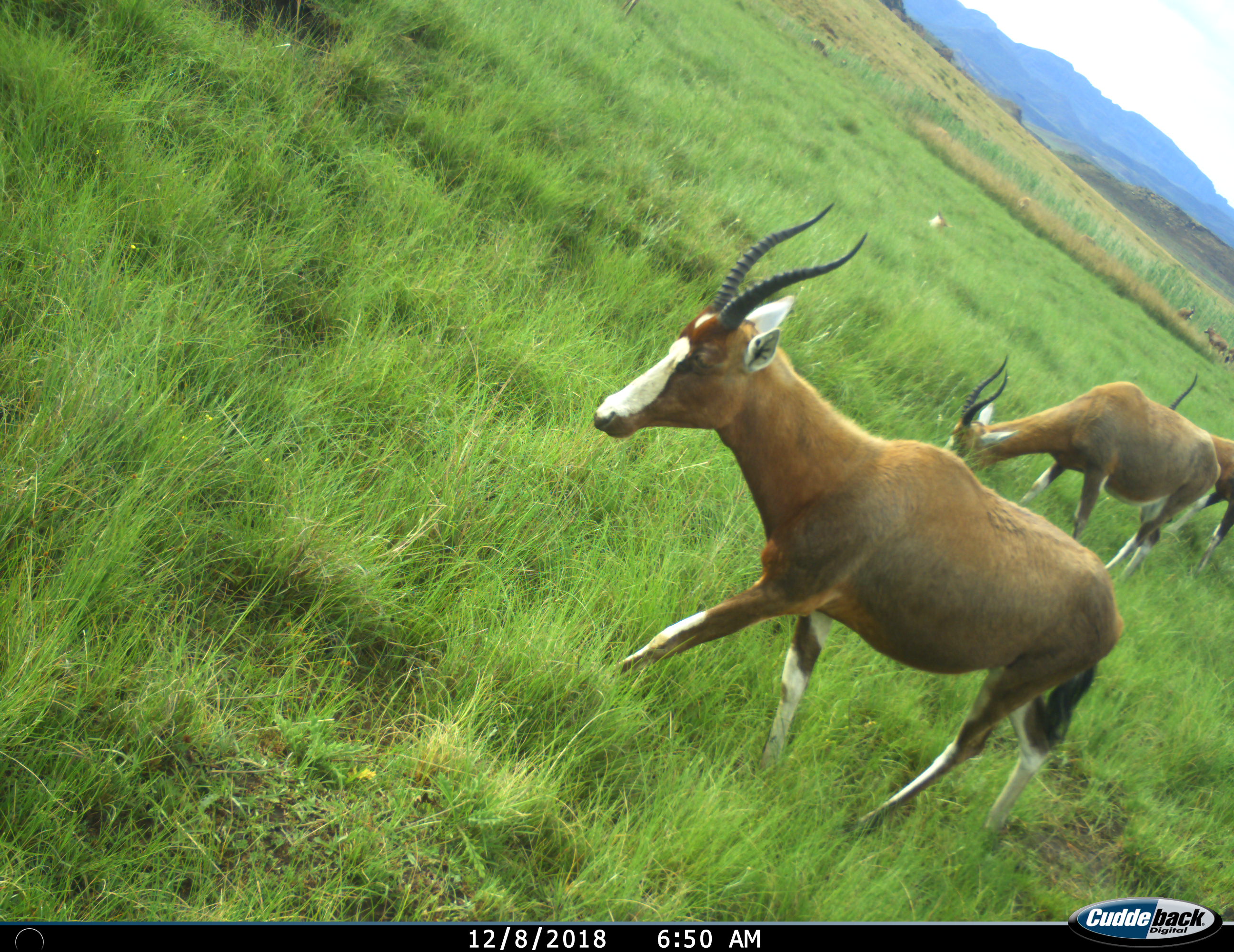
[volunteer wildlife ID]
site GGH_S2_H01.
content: unidentified animal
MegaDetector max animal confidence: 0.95